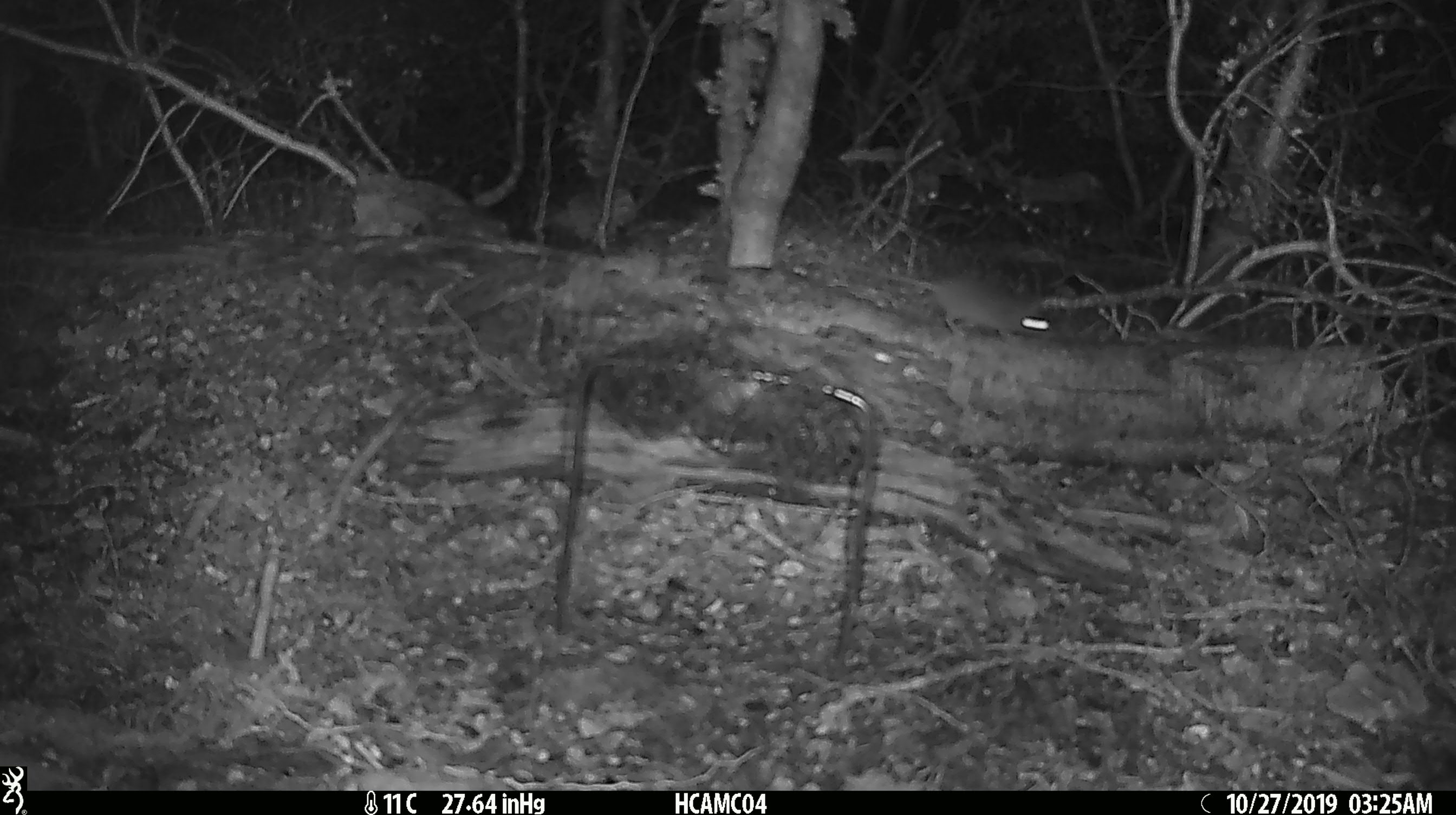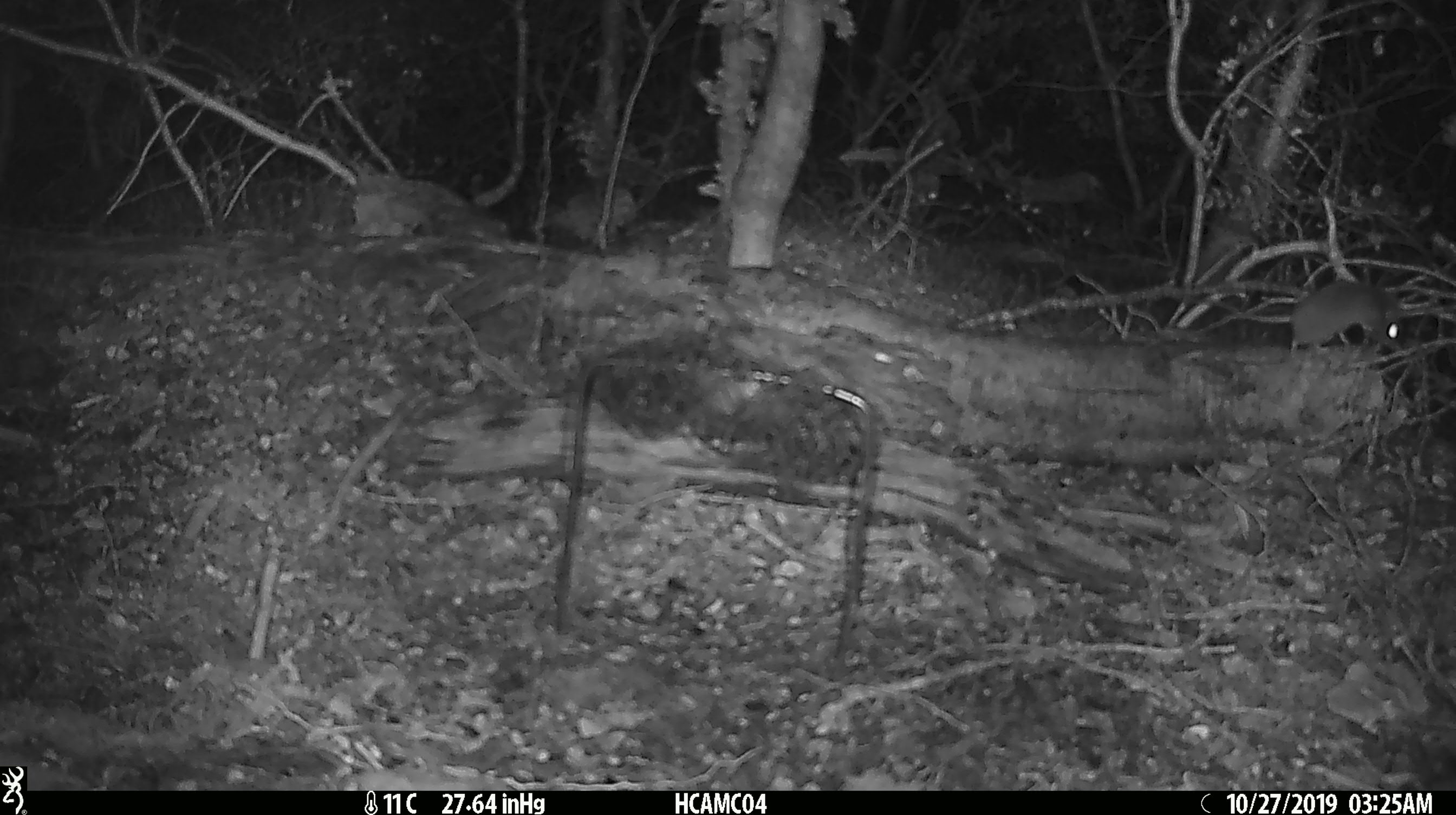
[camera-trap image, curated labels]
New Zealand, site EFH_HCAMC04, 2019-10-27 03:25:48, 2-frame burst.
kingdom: Animalia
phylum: Chordata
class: Mammalia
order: Rodentia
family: Muridae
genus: Mus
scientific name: Mus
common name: mouse